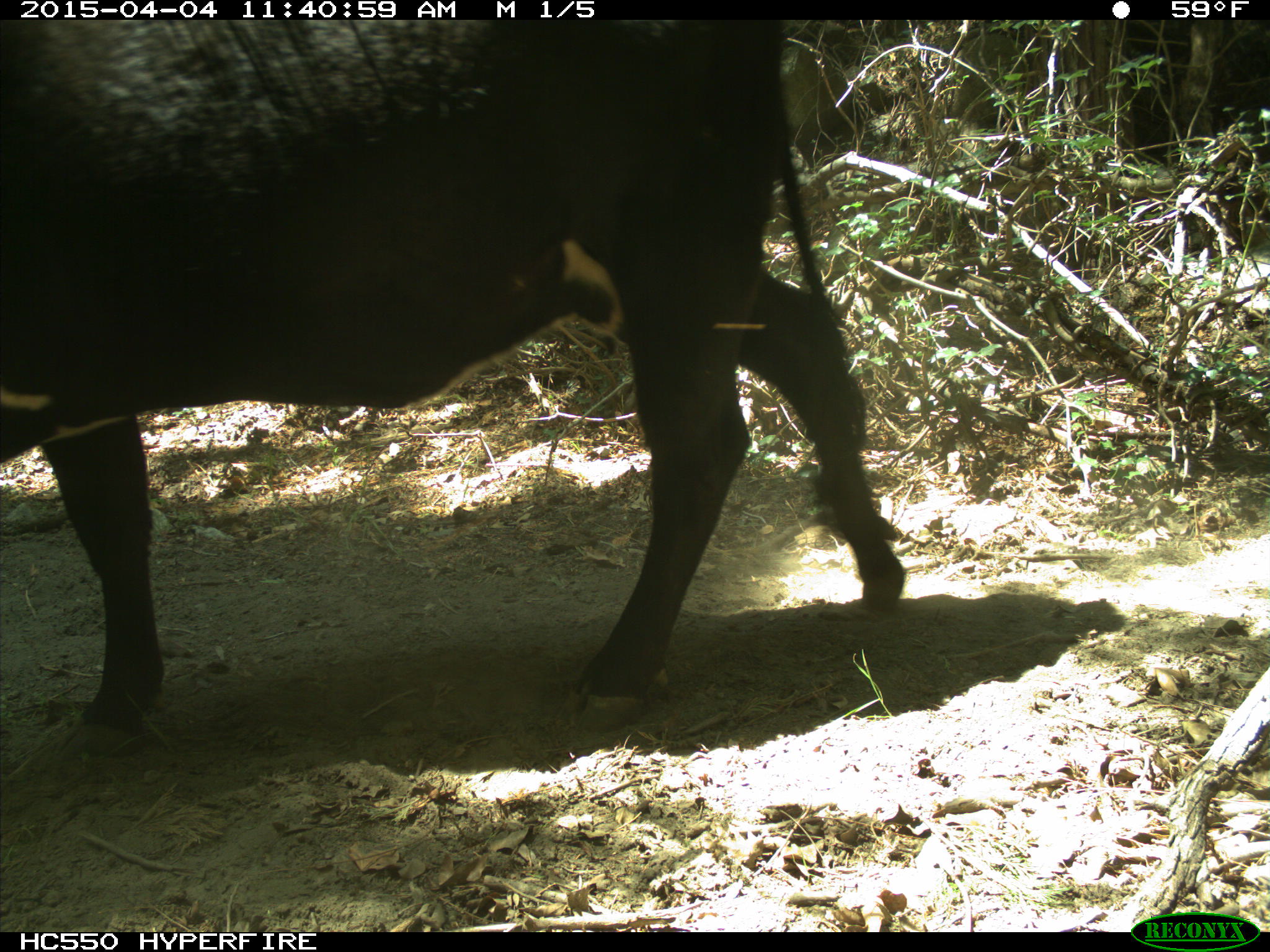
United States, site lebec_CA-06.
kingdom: Animalia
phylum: Chordata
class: Mammalia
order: Artiodactyla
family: Bovidae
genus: Bos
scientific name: Bos taurus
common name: domestic cow